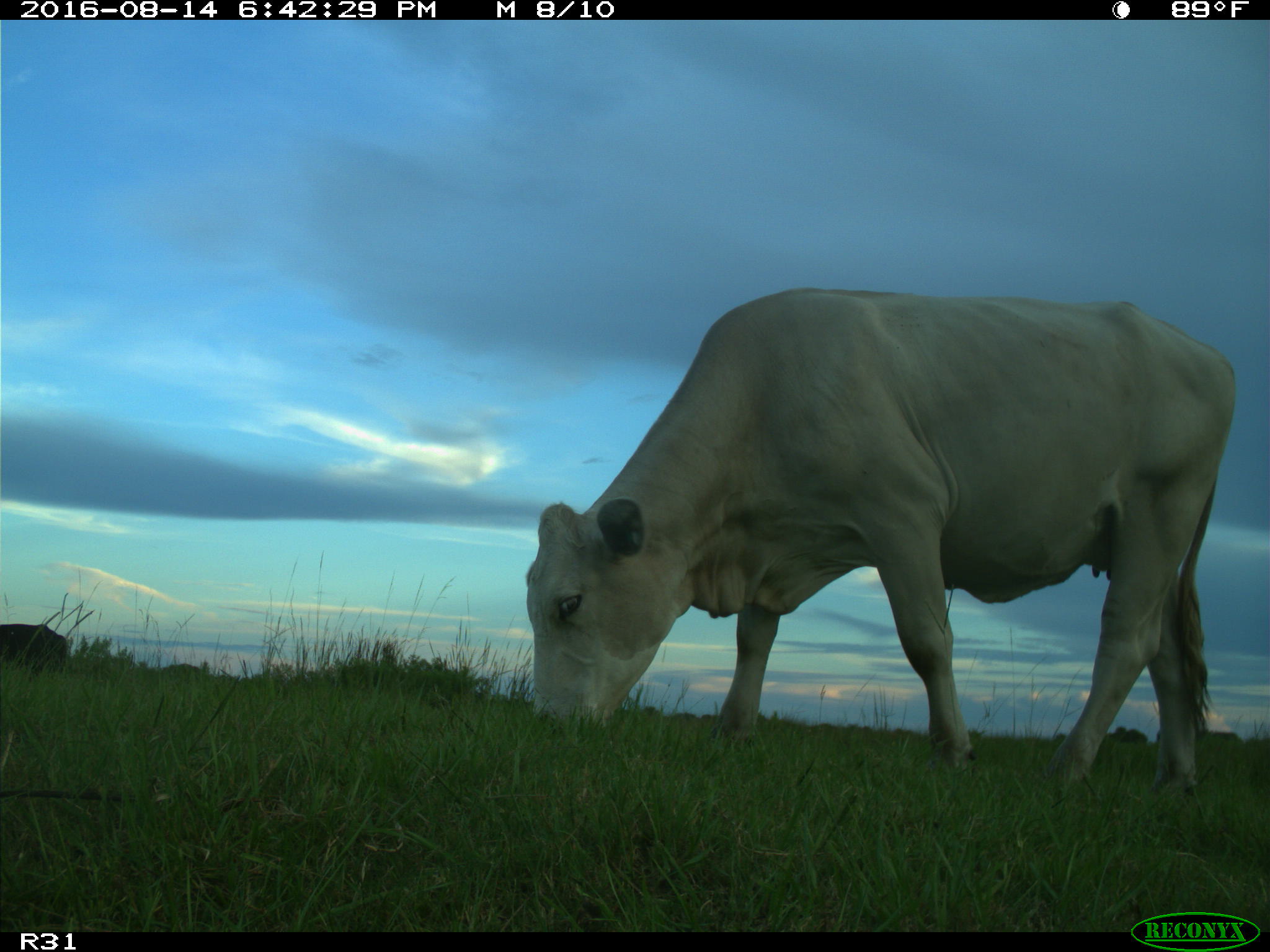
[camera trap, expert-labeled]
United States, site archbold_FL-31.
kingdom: Animalia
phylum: Chordata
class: Mammalia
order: Artiodactyla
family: Bovidae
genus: Bos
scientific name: Bos taurus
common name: domestic cow